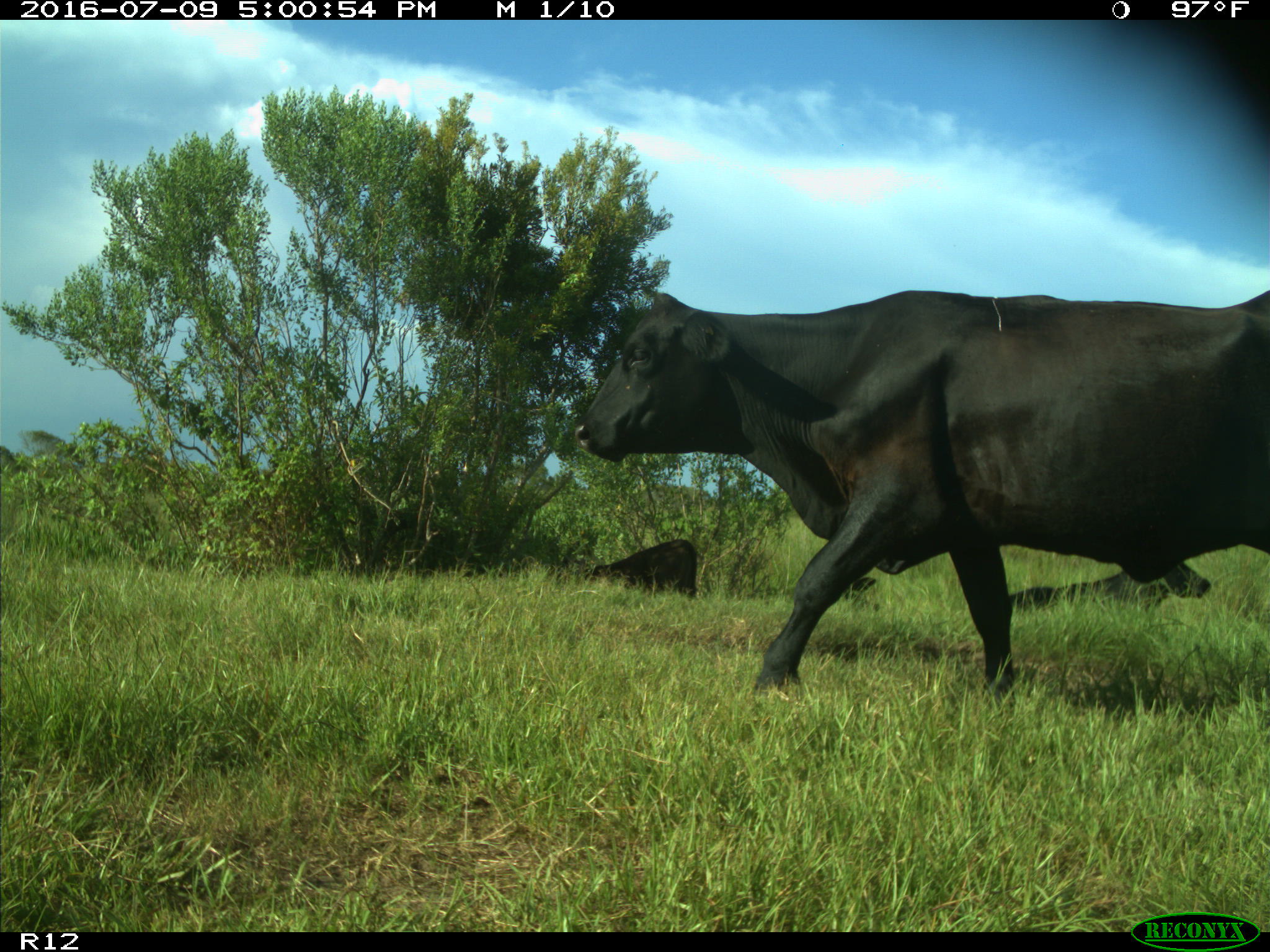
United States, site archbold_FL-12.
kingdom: Animalia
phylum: Chordata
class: Mammalia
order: Artiodactyla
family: Bovidae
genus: Bos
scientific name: Bos taurus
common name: domestic cow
Bos taurus (domestic cow).